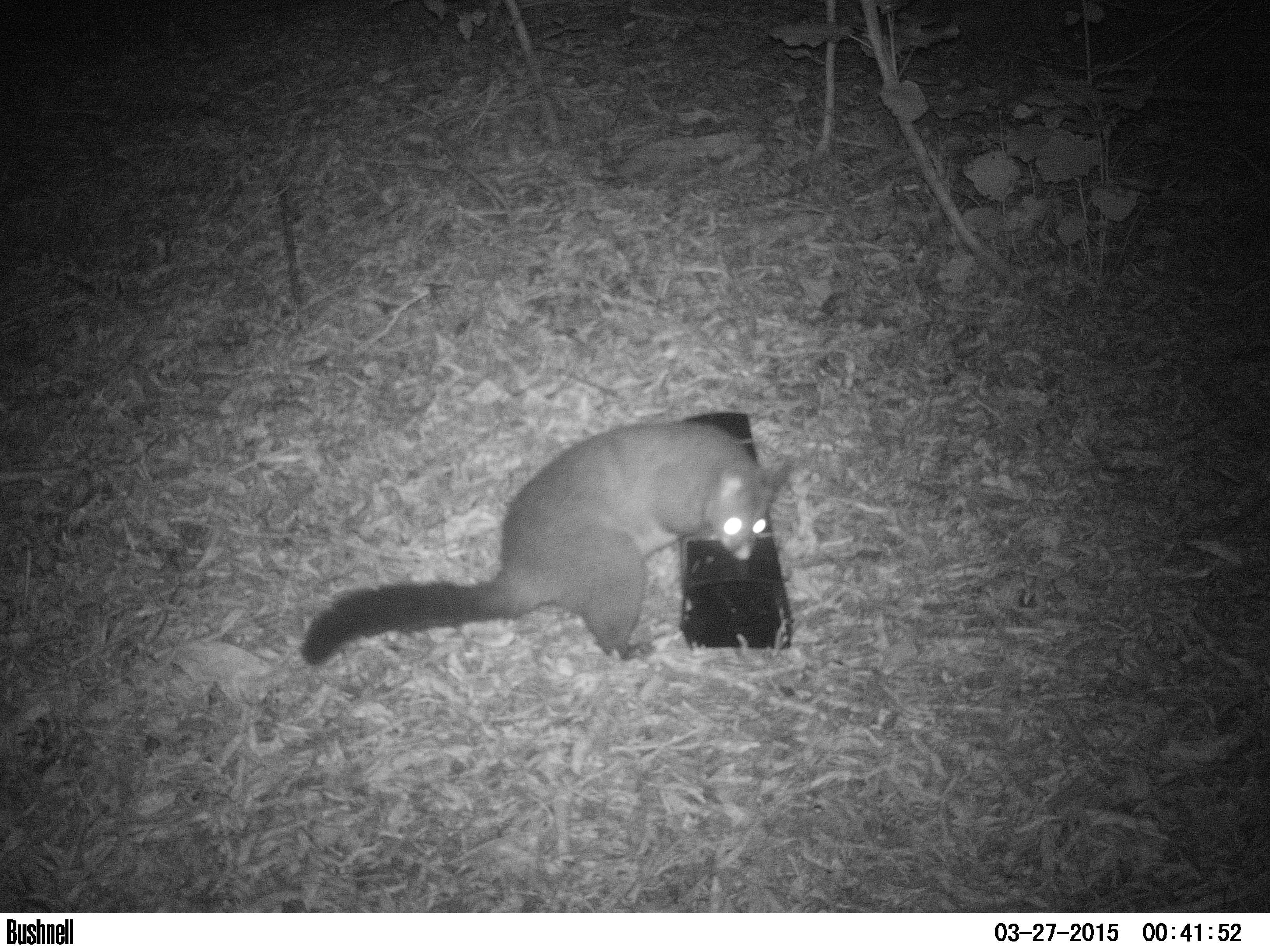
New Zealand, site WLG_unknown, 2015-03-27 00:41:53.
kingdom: Animalia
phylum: Chordata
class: Mammalia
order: Diprotodontia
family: Phalangeridae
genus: Trichosurus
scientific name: Trichosurus vulpecula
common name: common brushtail possum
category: possum